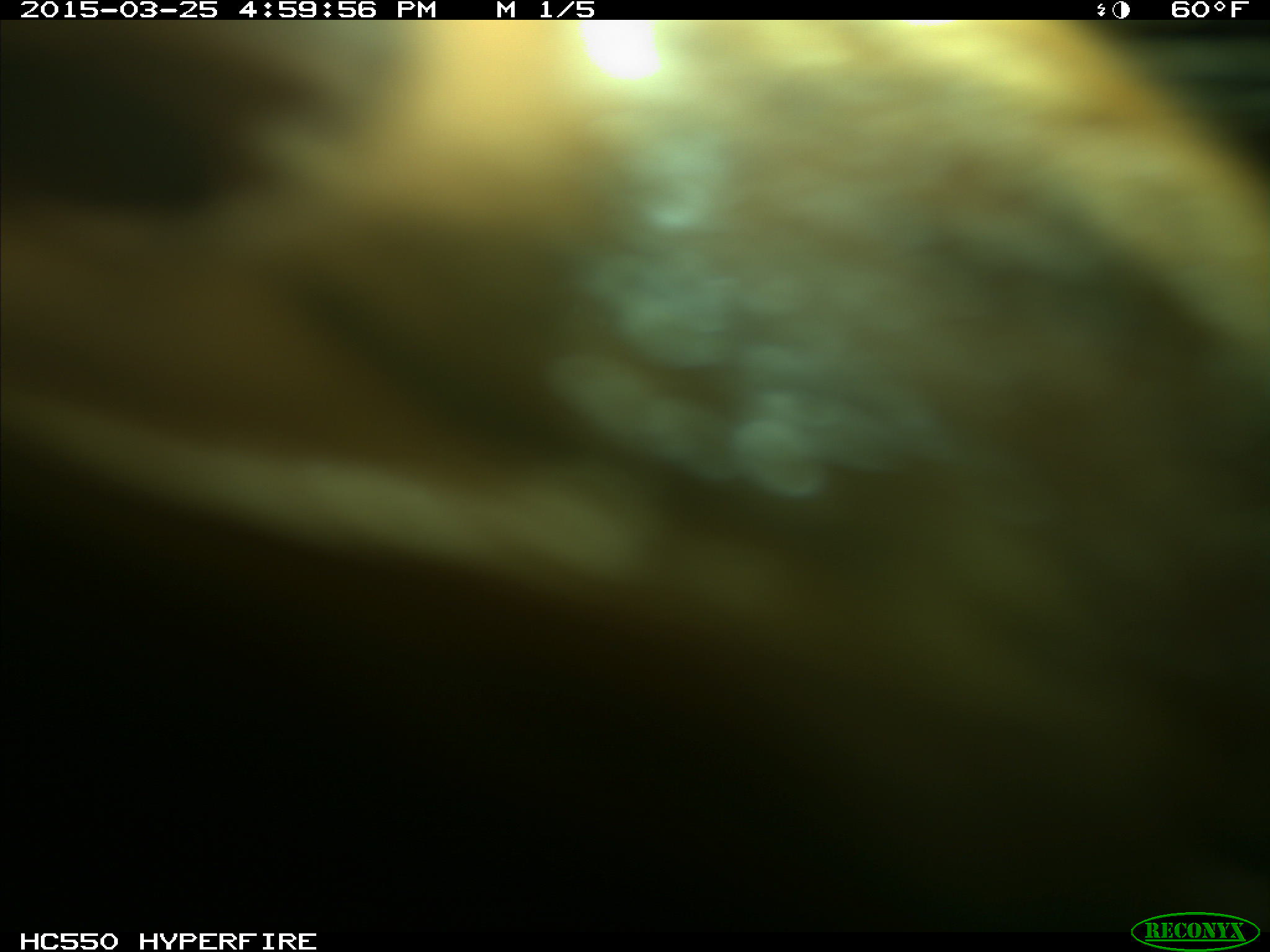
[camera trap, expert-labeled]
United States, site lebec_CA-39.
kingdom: Animalia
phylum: Chordata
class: Mammalia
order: Artiodactyla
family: Bovidae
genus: Bos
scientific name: Bos taurus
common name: domestic cow